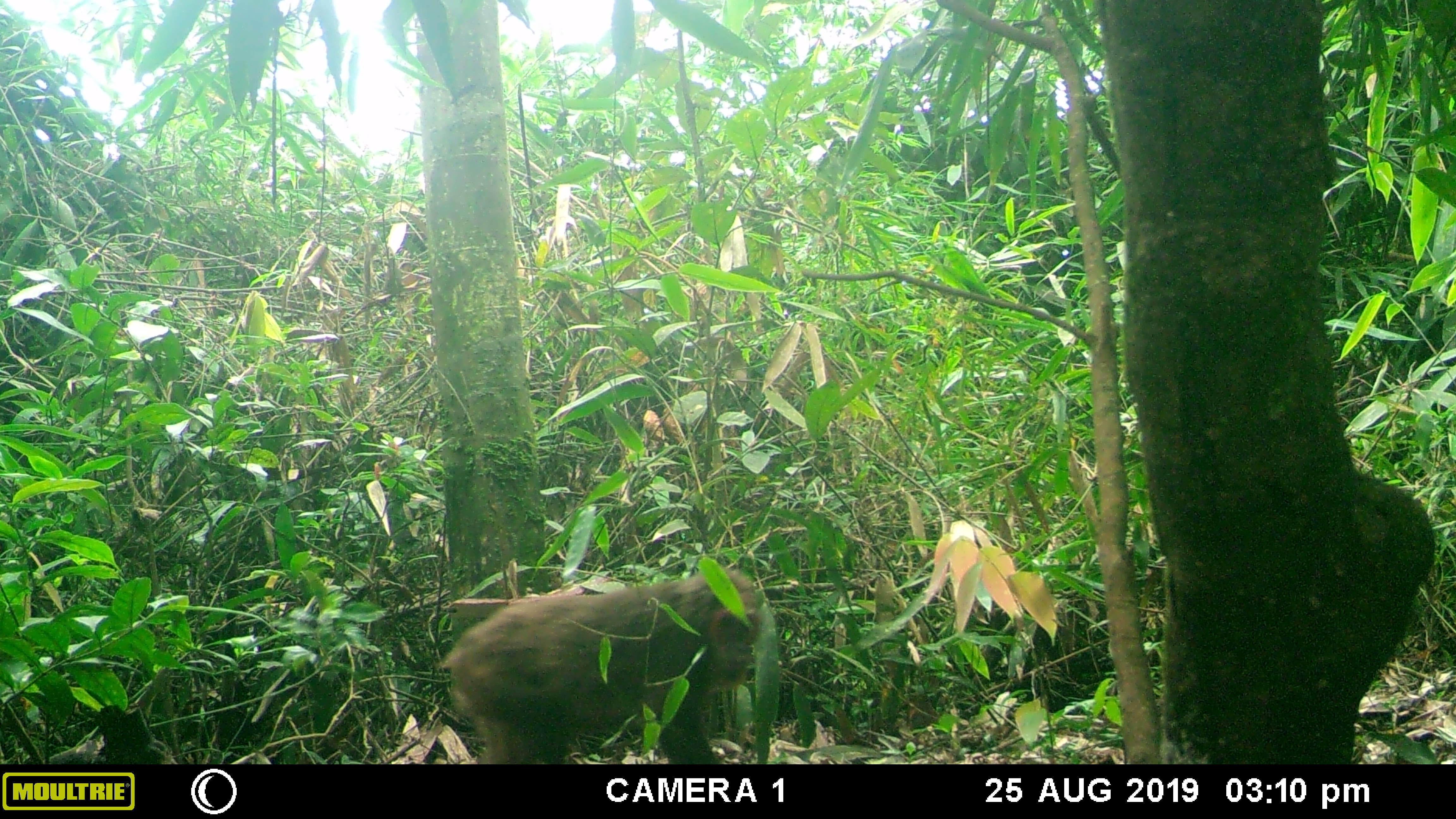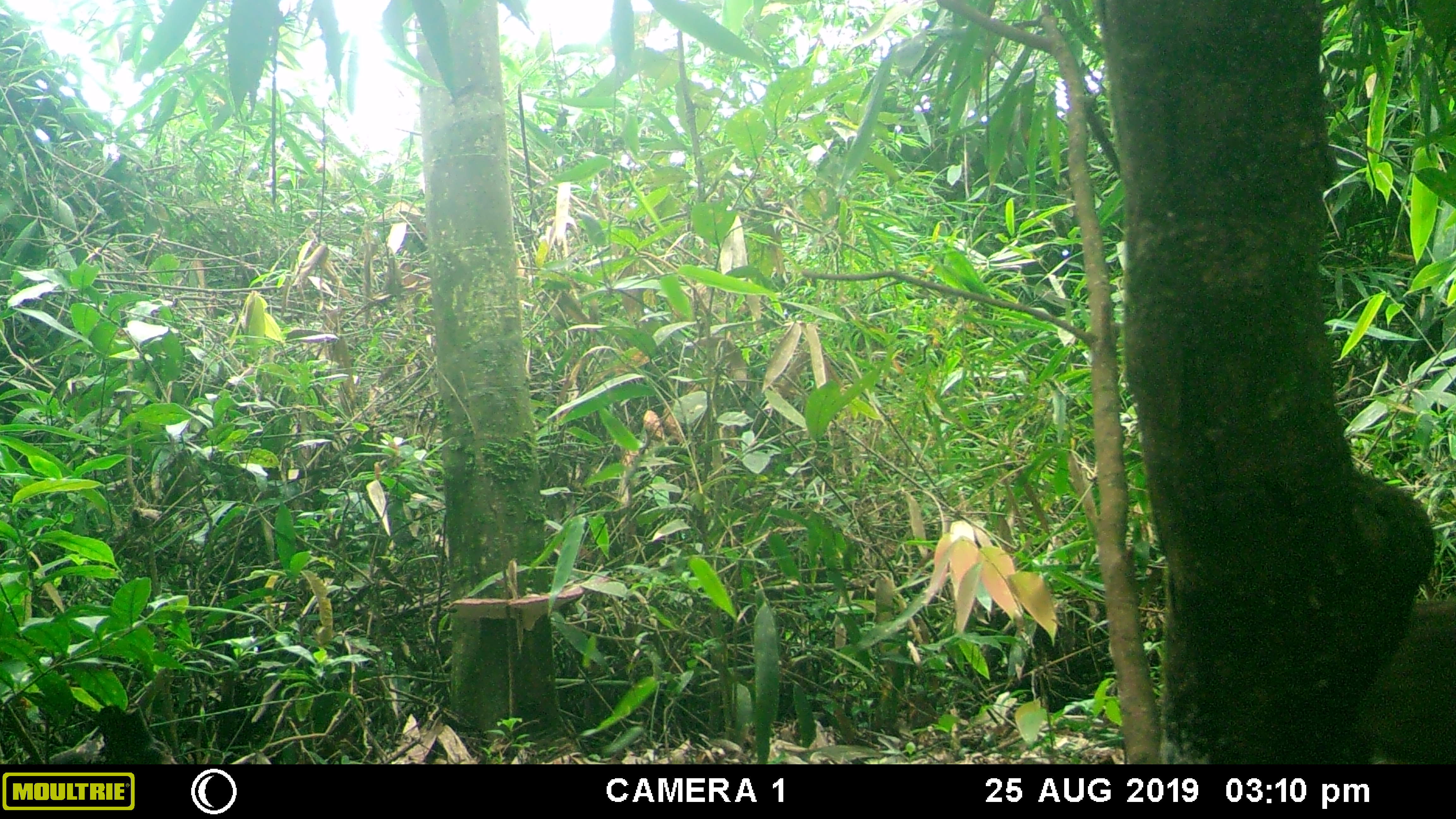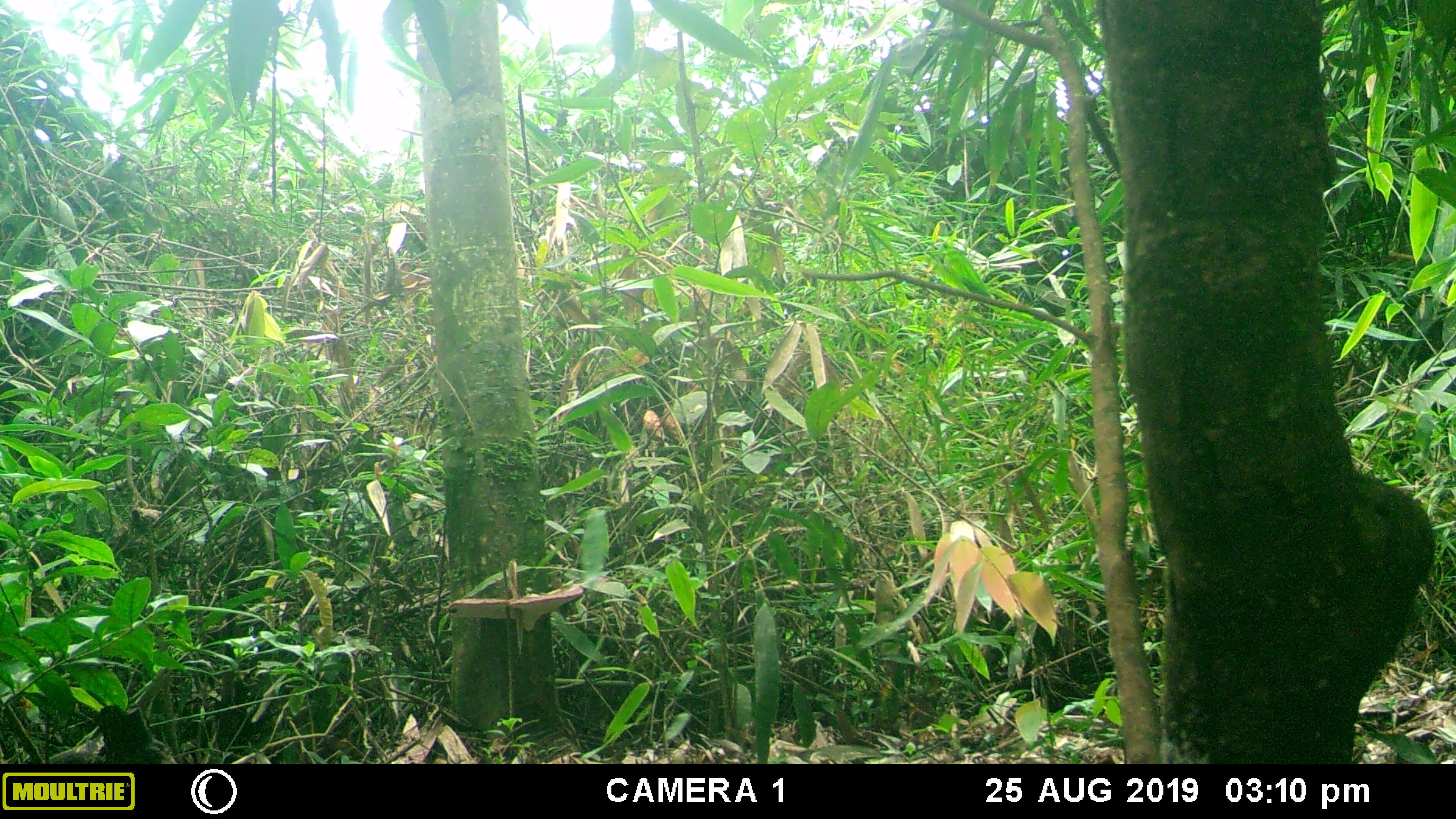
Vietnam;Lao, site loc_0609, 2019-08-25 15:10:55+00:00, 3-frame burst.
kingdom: Animalia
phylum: Chordata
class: Mammalia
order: Primates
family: Cercopithecidae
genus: Macaca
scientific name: Macaca arctoides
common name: stump-tailed macaque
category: stump tailed macaque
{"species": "stump tailed macaque (stump-tailed macaque) (Macaca arctoides)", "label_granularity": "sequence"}